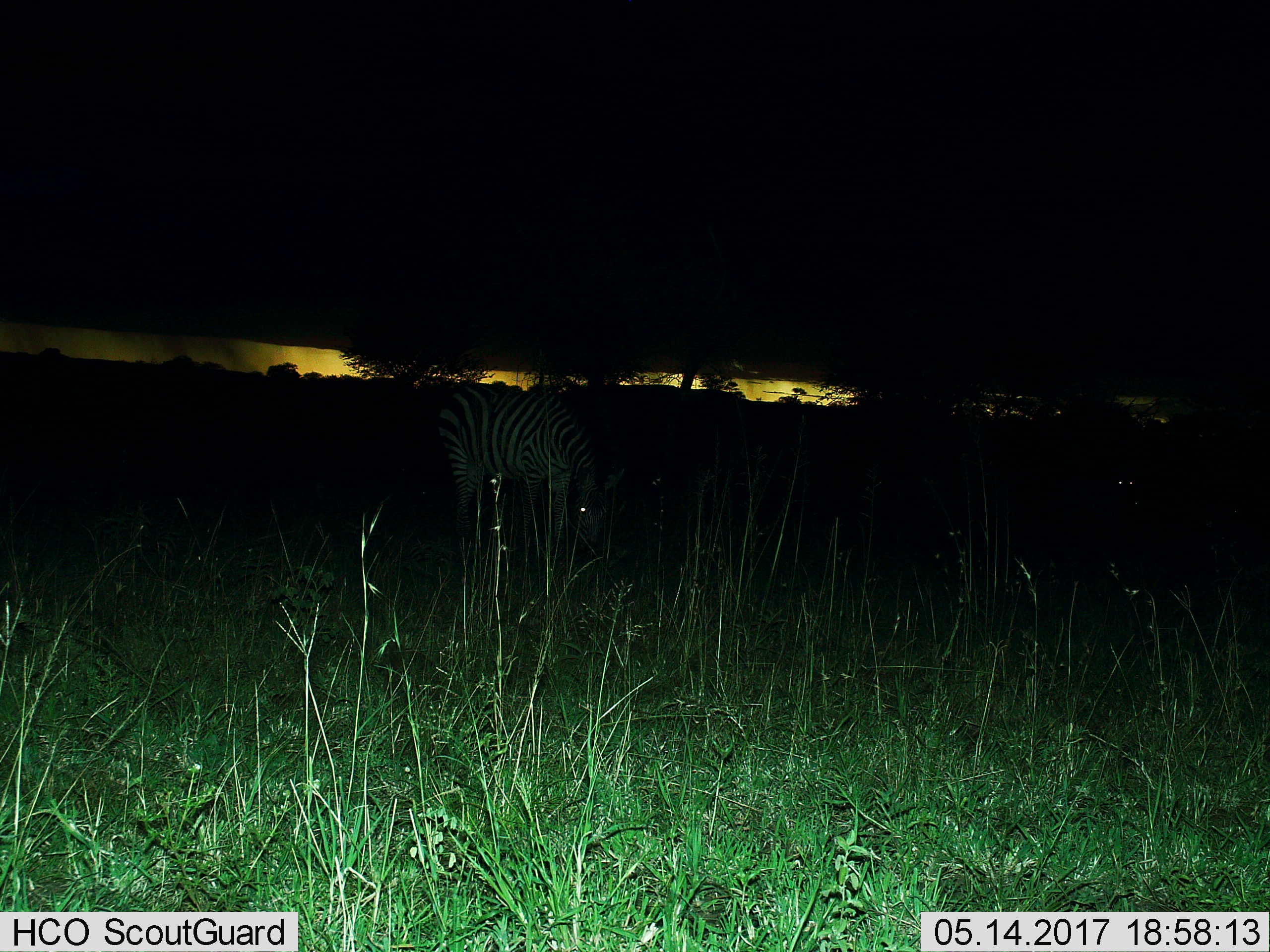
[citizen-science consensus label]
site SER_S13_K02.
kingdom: Animalia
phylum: Chordata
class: Mammalia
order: Perissodactyla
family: Equidae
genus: Equus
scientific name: Equus quagga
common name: plains zebra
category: zebraplains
Zebraplains (plains zebra) (Equus quagga), count 1. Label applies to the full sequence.